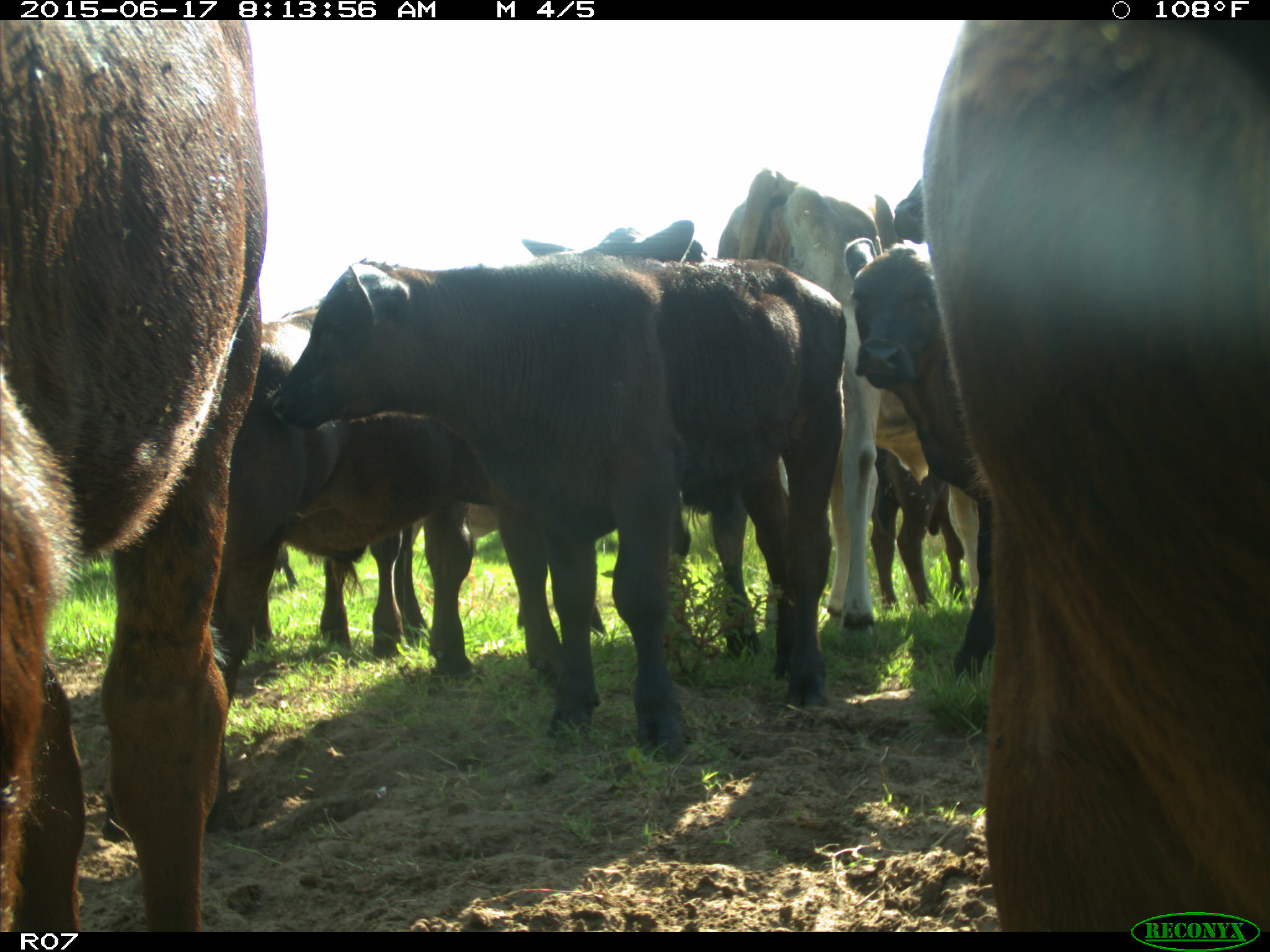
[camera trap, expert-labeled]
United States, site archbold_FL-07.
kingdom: Animalia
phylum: Chordata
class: Mammalia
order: Artiodactyla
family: Bovidae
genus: Bos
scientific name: Bos taurus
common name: domestic cow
Bos taurus (domestic cow).